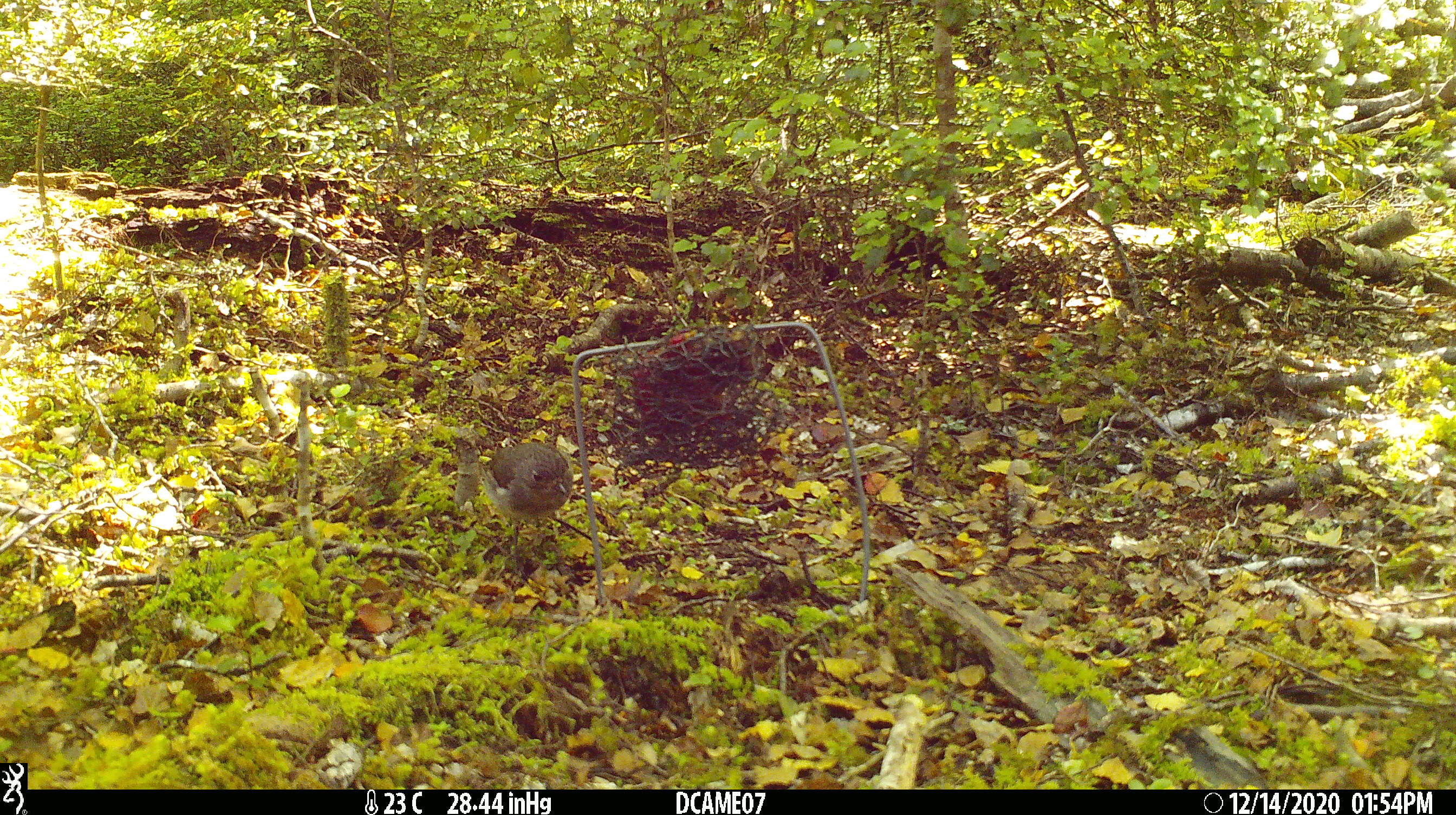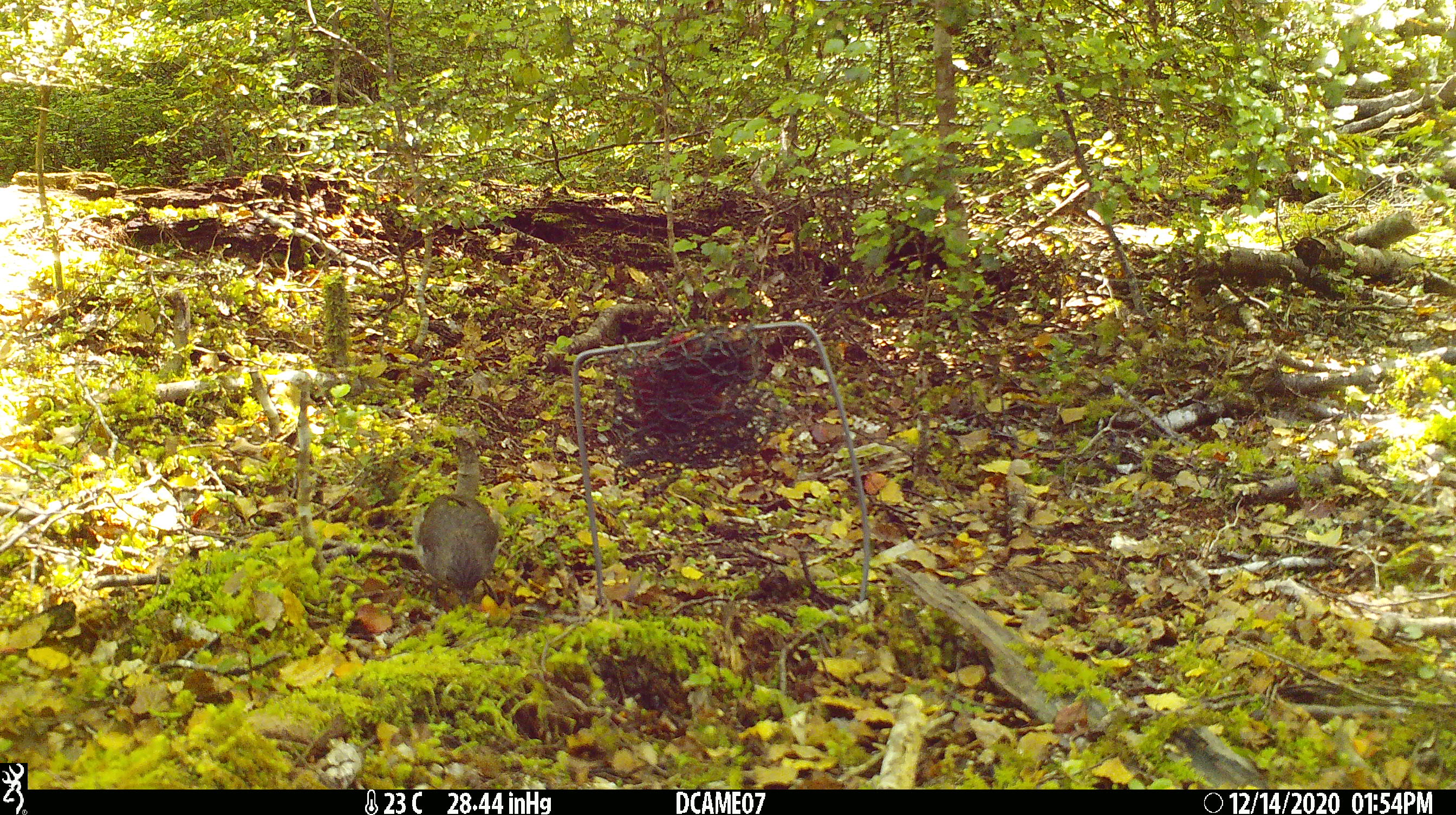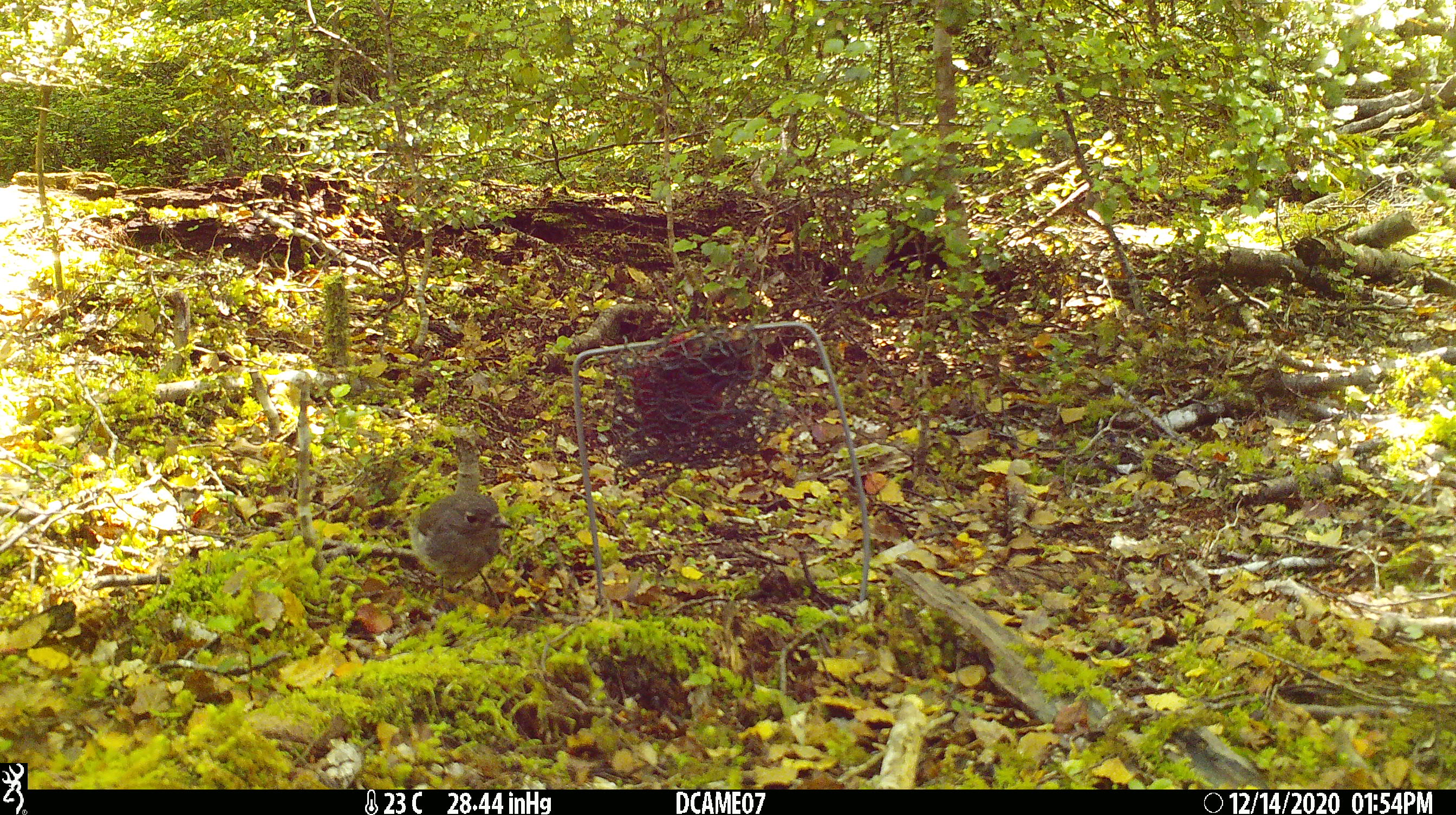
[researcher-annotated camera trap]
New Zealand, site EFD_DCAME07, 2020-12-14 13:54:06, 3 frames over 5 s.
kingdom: Animalia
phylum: Chordata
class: Aves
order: Passeriformes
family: Petroicidae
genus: Petroica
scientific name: Petroica australis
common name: new zealand robin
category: robin